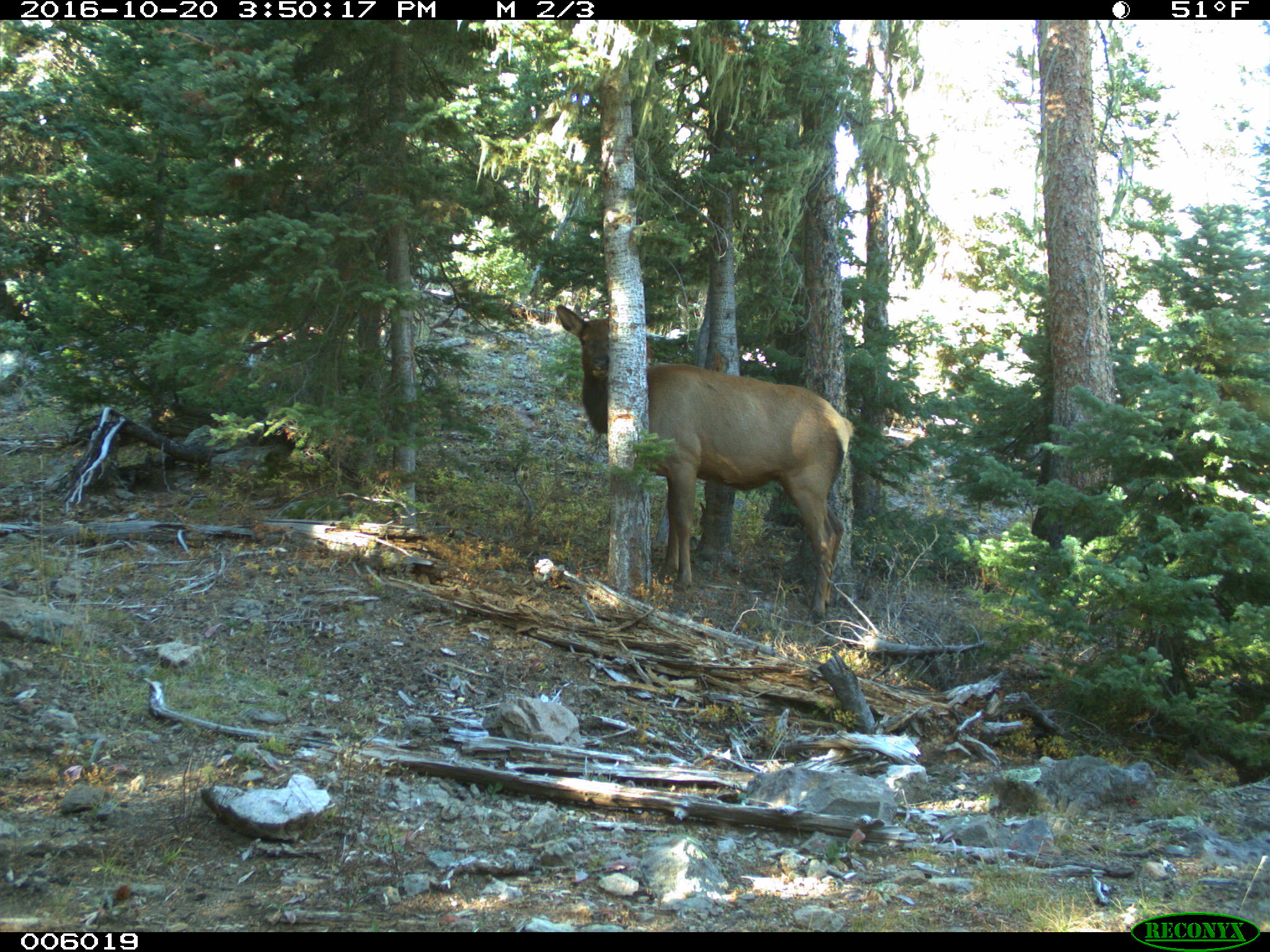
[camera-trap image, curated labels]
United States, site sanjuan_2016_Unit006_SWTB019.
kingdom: Animalia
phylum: Chordata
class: Mammalia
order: Artiodactyla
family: Cervidae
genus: Cervus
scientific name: Cervus elaphus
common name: red deer